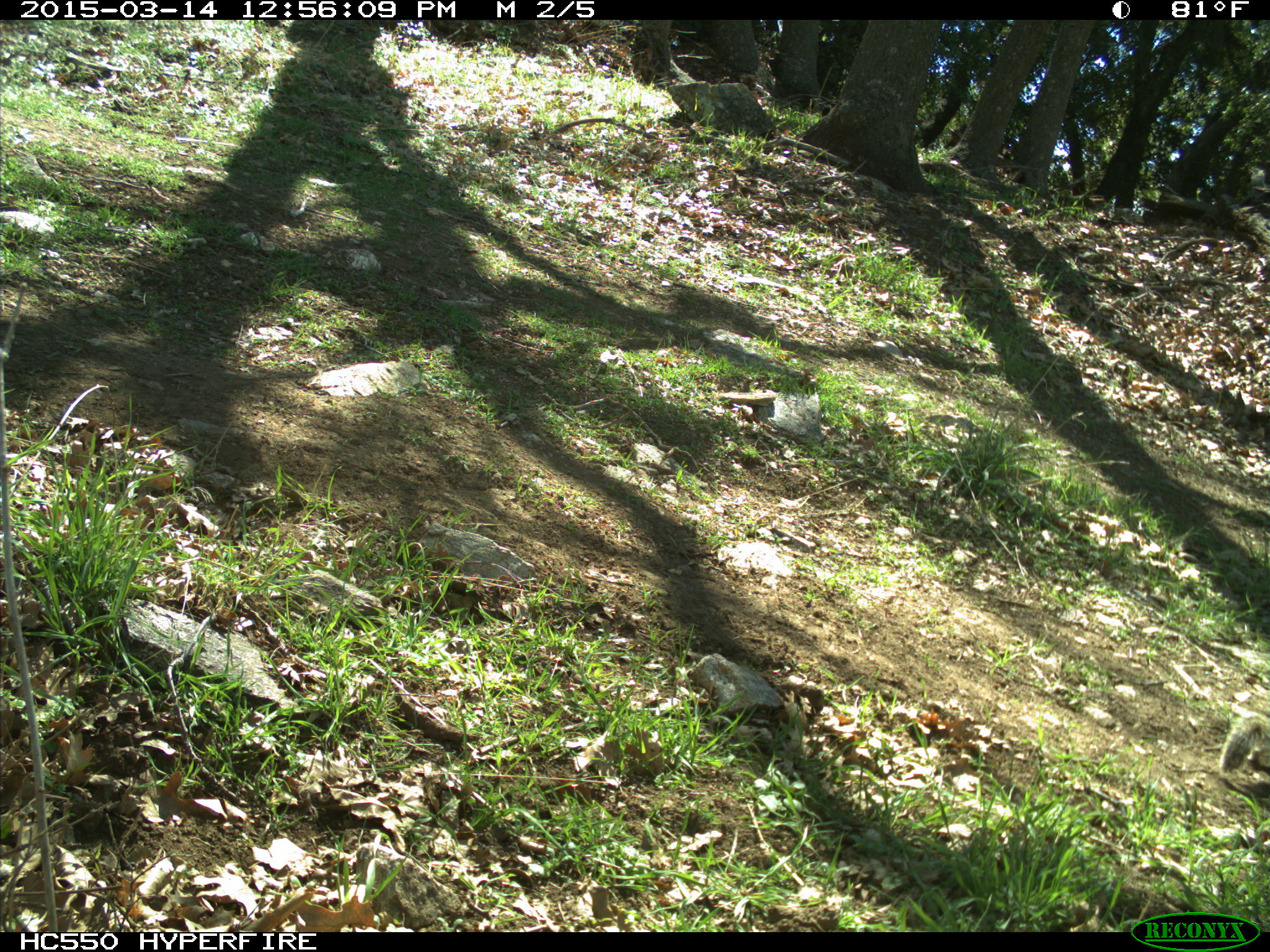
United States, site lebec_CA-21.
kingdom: Animalia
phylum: Chordata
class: Mammalia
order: Rodentia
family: Sciuridae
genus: Otospermophilus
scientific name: Otospermophilus beecheyi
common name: california ground squirrel